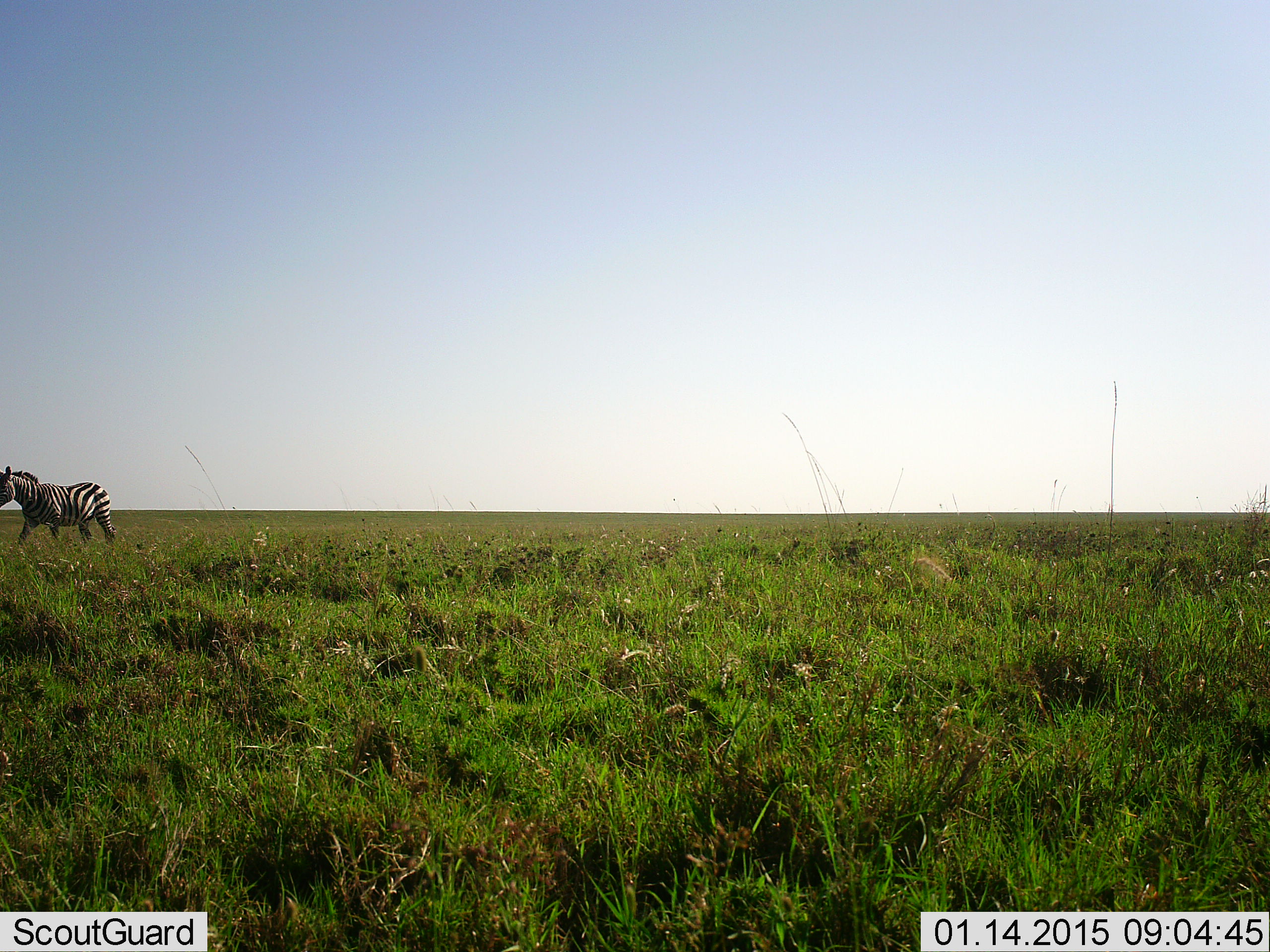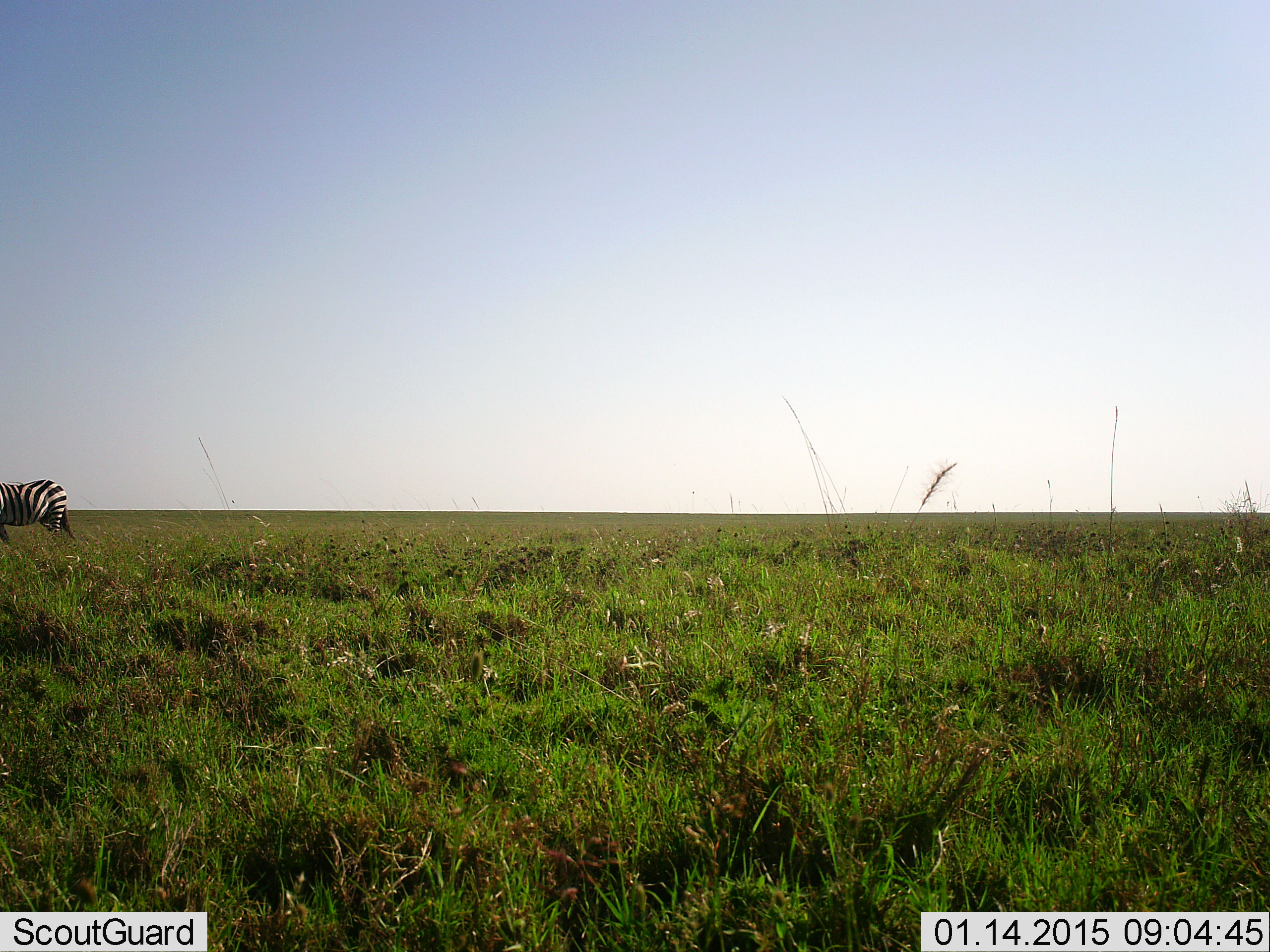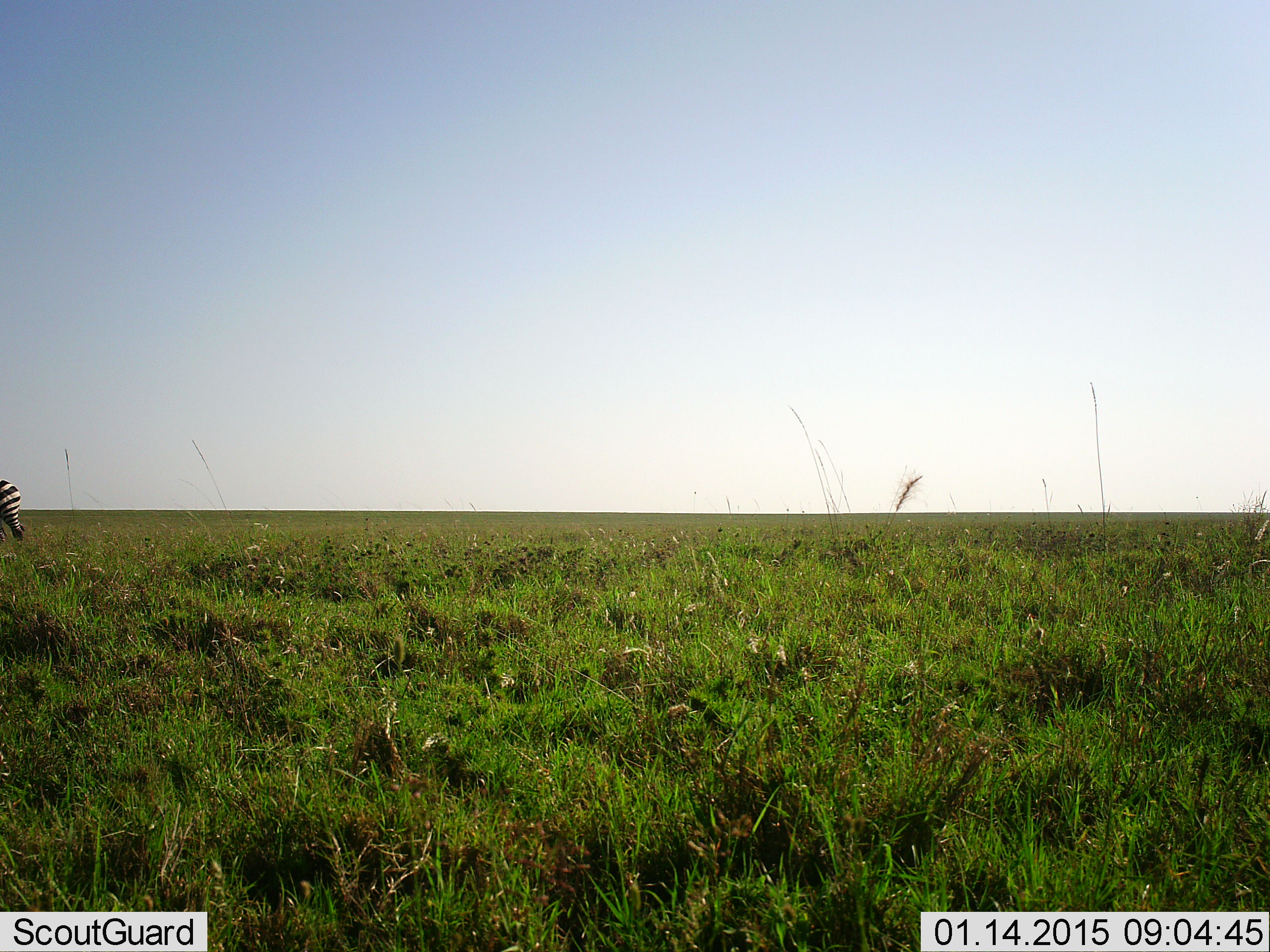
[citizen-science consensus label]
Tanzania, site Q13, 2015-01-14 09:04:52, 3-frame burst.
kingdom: Animalia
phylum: Chordata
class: Mammalia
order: Perissodactyla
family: Equidae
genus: Equus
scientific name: Equus quagga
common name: plains zebra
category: zebra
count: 1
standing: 20%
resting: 10%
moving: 70%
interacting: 0%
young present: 0%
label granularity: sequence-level